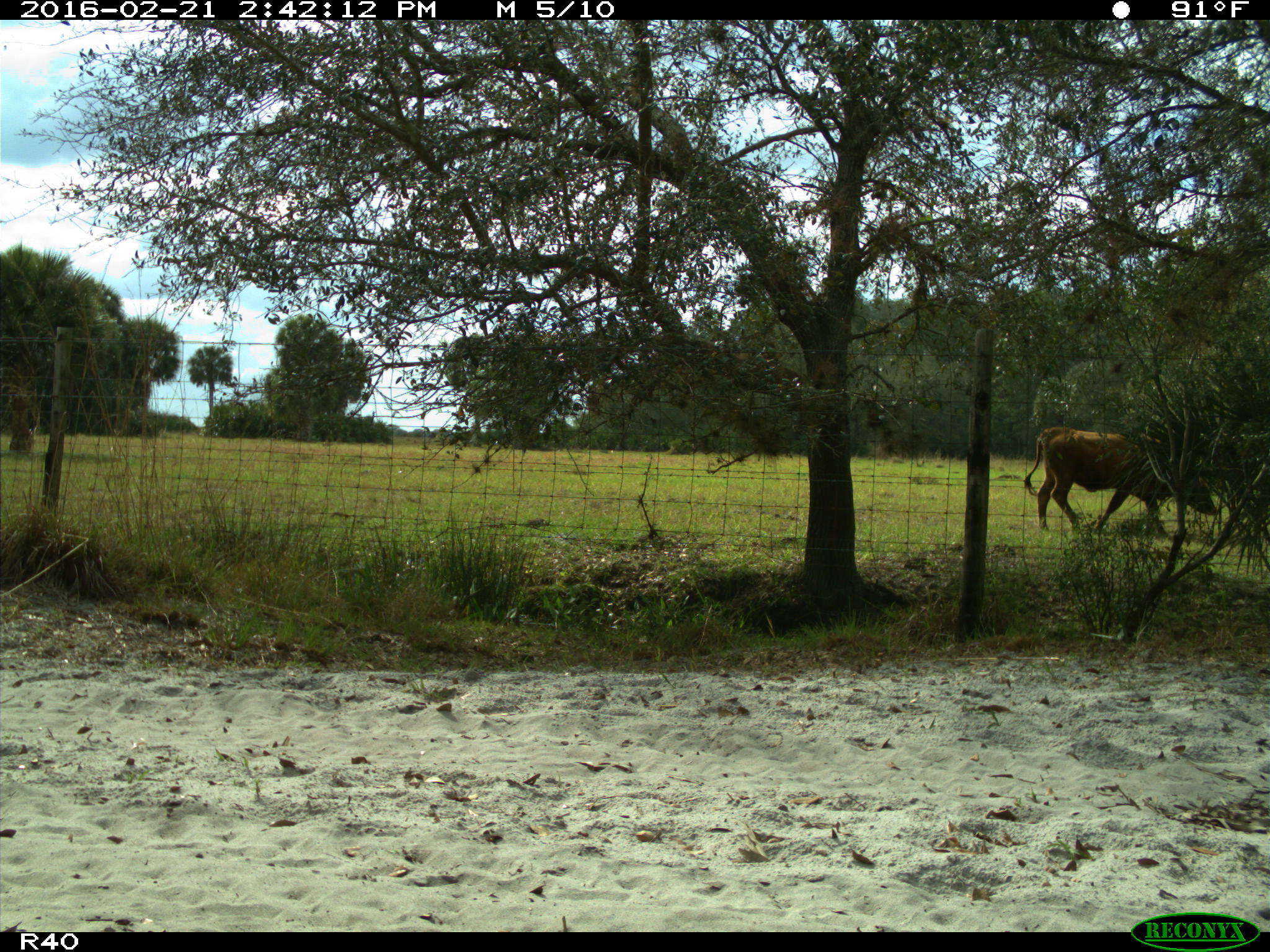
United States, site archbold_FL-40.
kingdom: Animalia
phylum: Chordata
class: Mammalia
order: Artiodactyla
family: Bovidae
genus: Bos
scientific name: Bos taurus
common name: domestic cow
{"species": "Bos taurus (domestic cow)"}